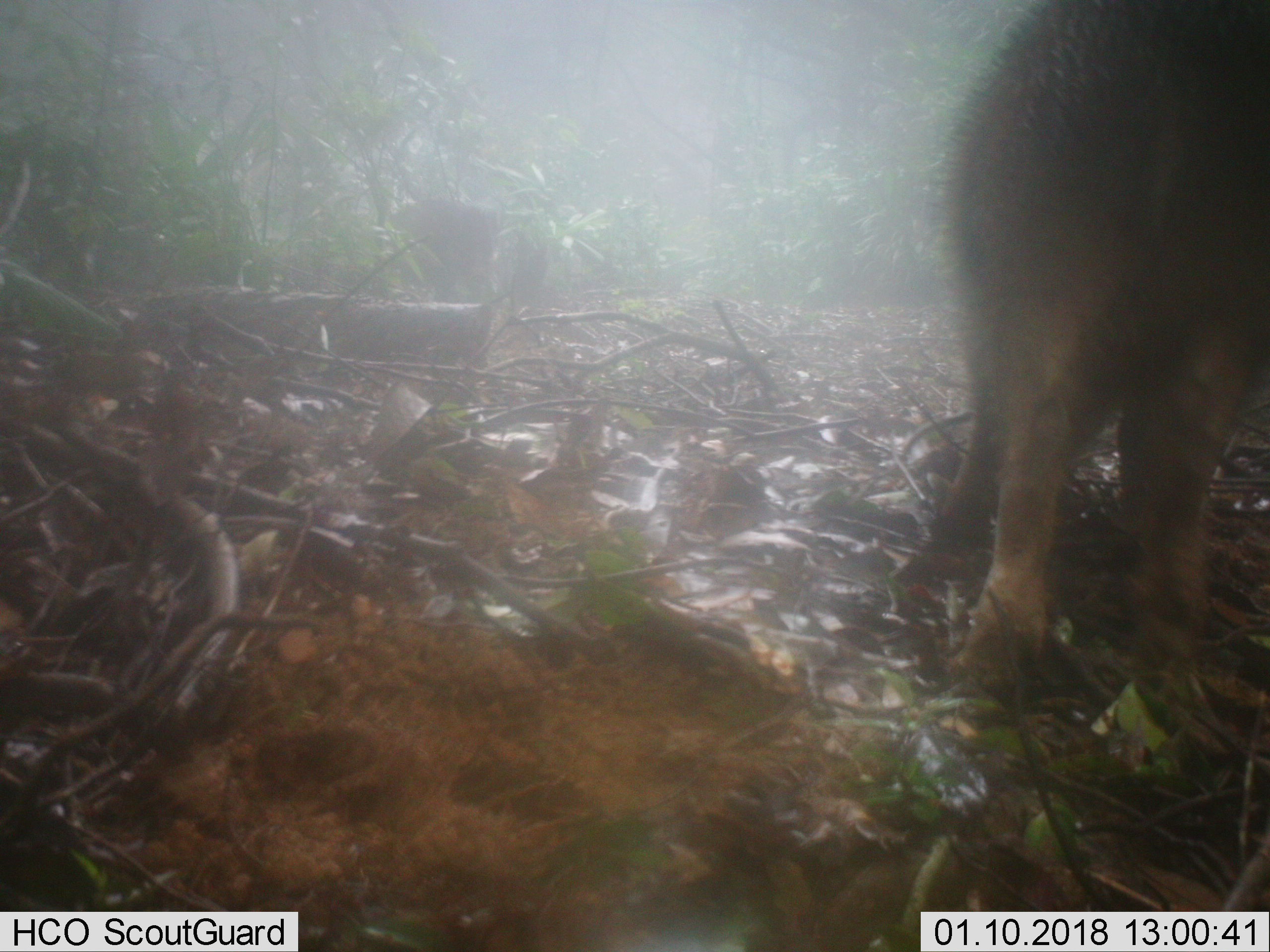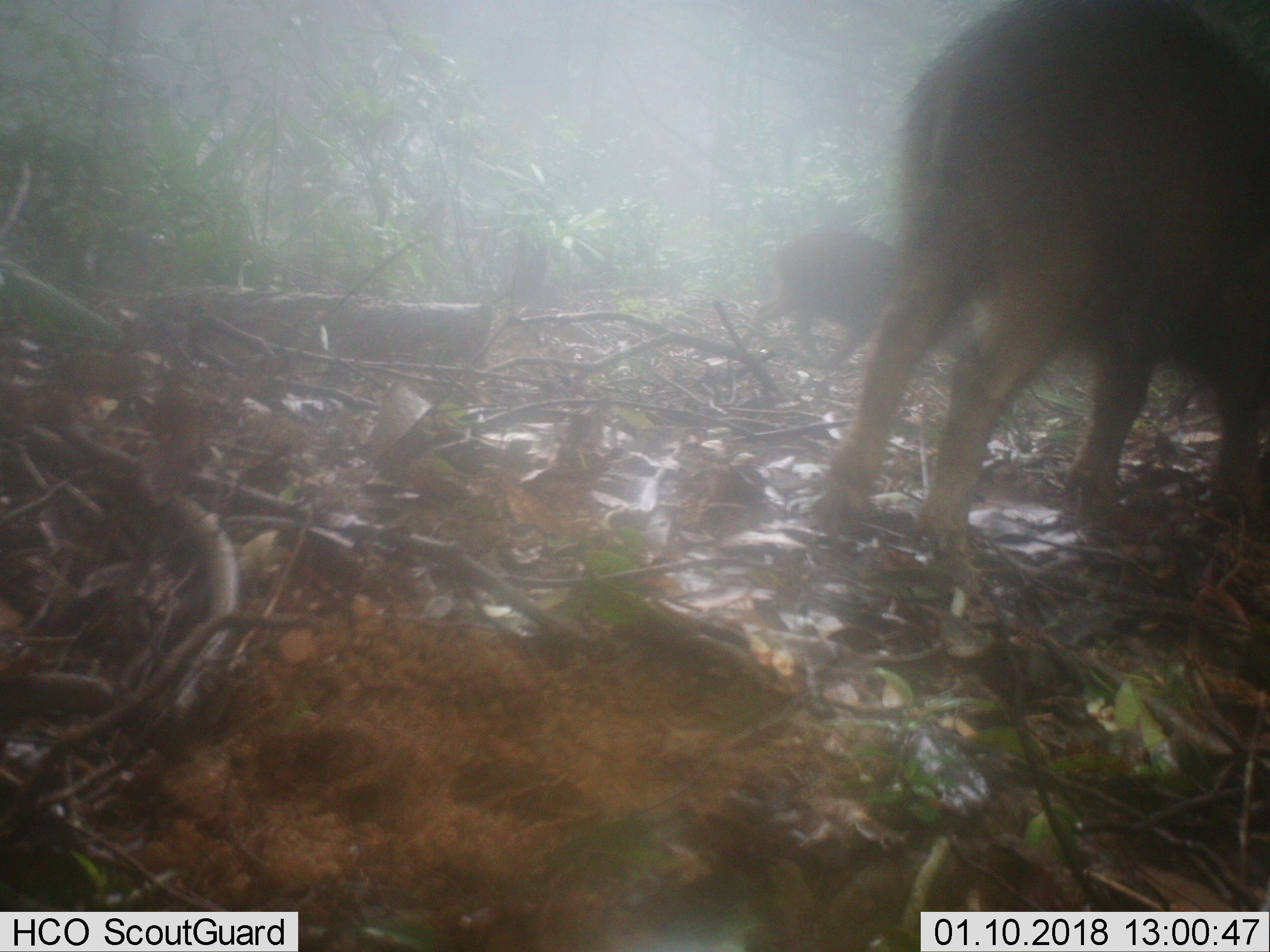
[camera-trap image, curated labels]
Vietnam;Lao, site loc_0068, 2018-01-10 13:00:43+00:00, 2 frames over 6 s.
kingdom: Animalia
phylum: Chordata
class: Mammalia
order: Artiodactyla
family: Suidae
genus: Sus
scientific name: Sus scrofa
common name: eurasian wild pig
Eurasian wild pig (Sus scrofa). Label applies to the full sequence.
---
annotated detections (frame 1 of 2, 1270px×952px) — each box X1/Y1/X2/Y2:
eurasian wild pig: 930/0/1270/672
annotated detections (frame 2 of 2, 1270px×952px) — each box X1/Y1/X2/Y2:
eurasian wild pig: 814/0/1269/556; 739/229/977/374